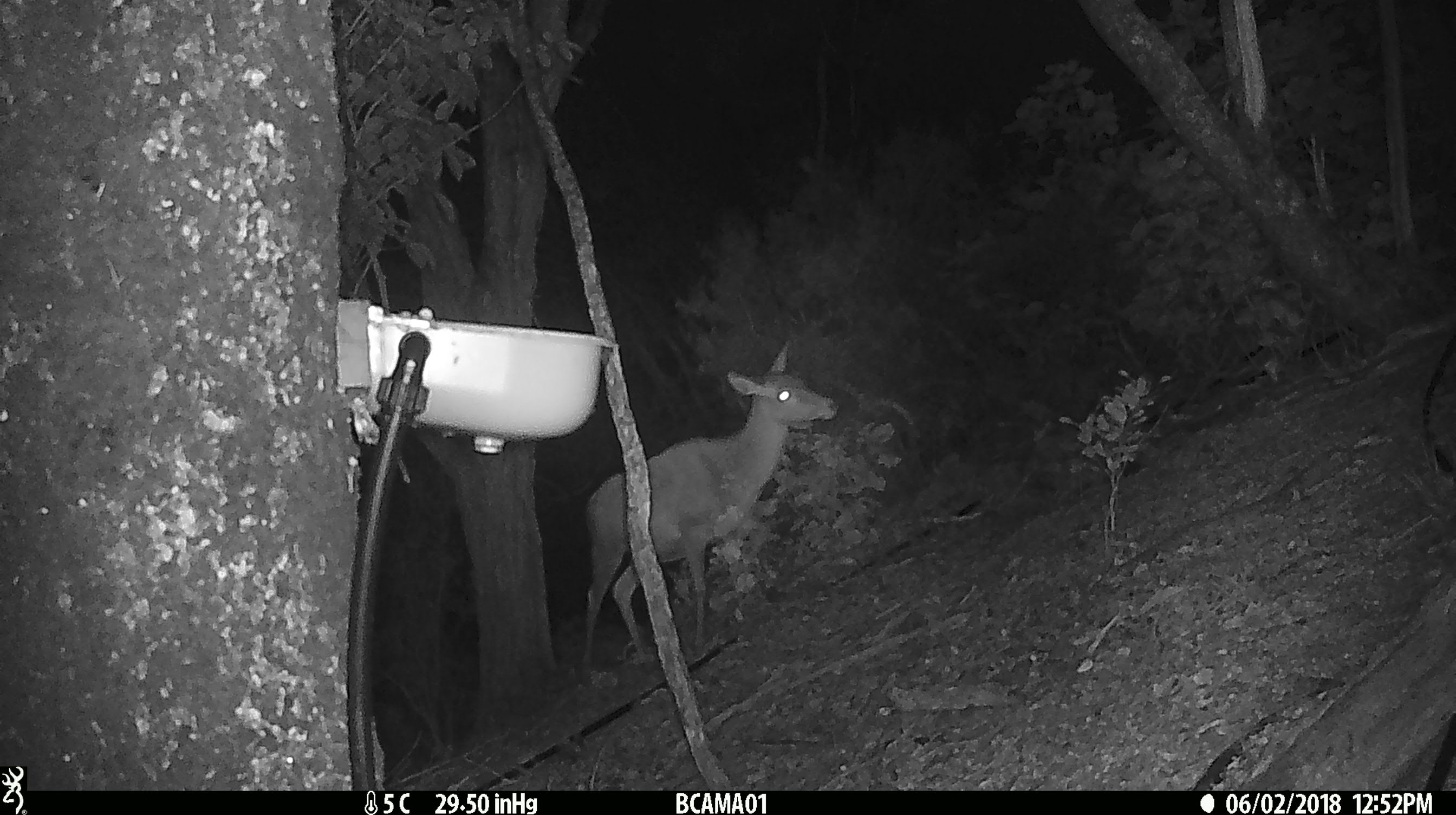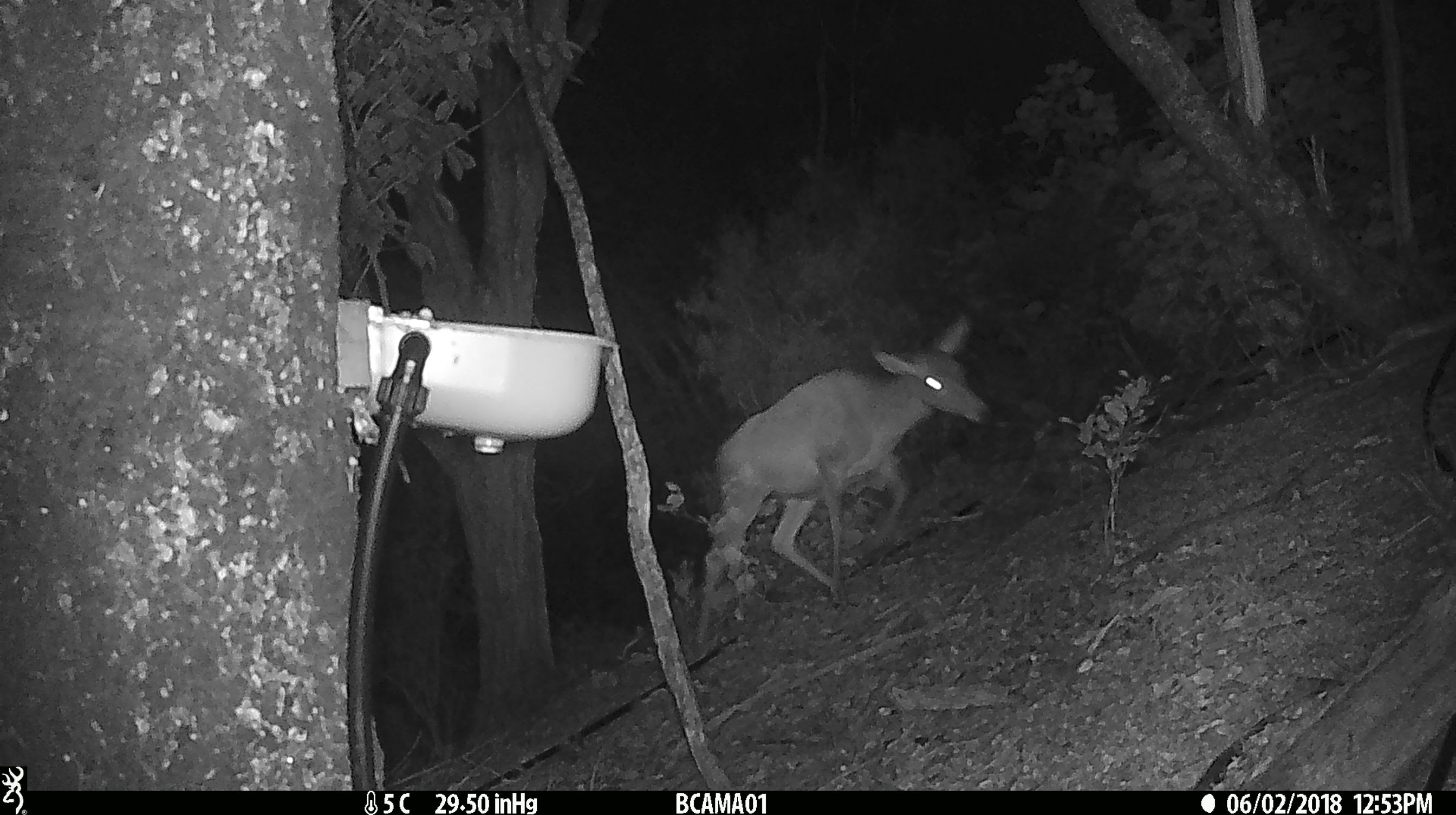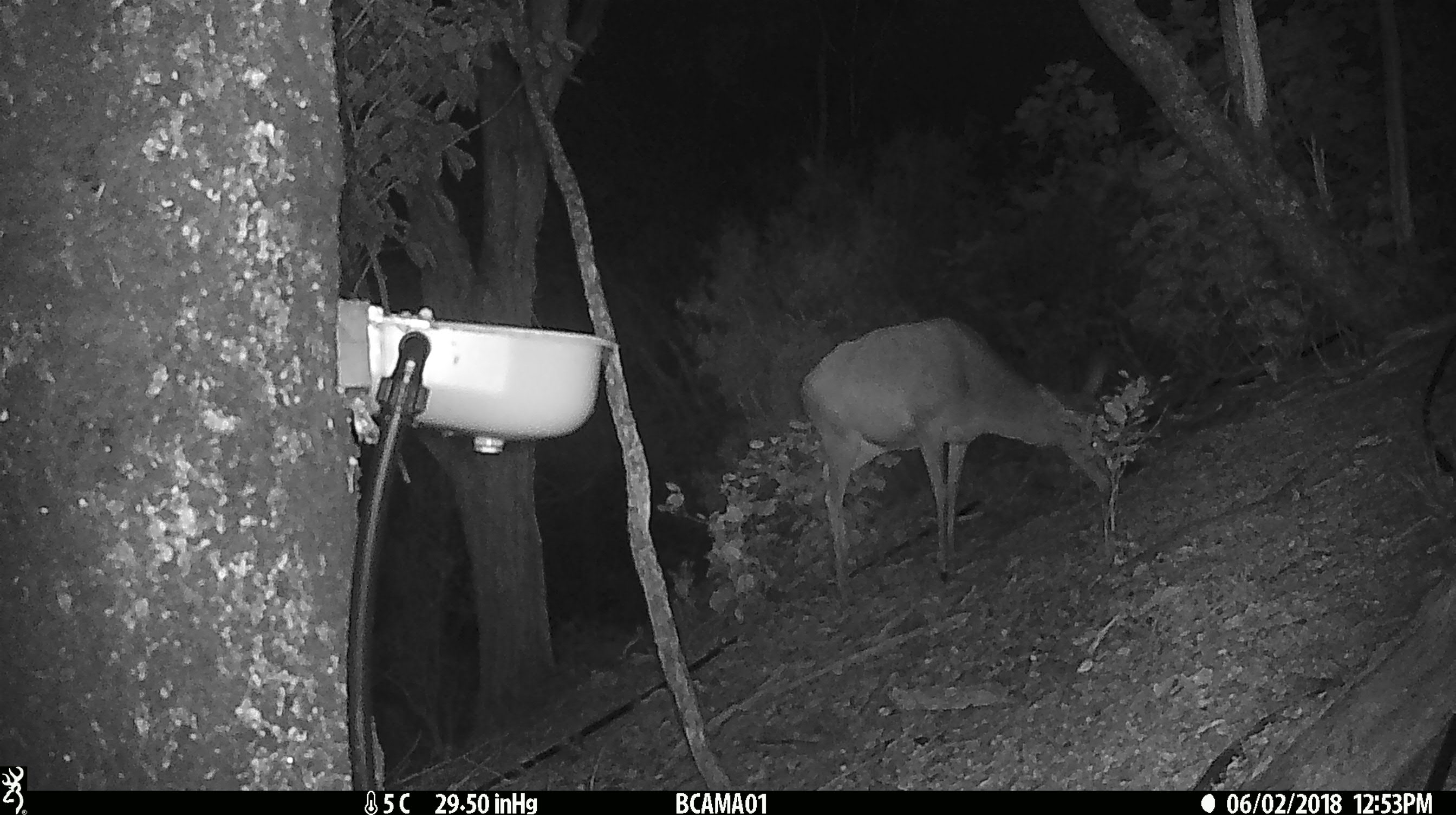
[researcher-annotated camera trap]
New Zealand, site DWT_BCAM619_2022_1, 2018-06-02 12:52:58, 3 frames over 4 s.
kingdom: Animalia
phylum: Chordata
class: Mammalia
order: Artiodactyla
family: Cervidae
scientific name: Cervidae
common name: deer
Deer (Cervidae).